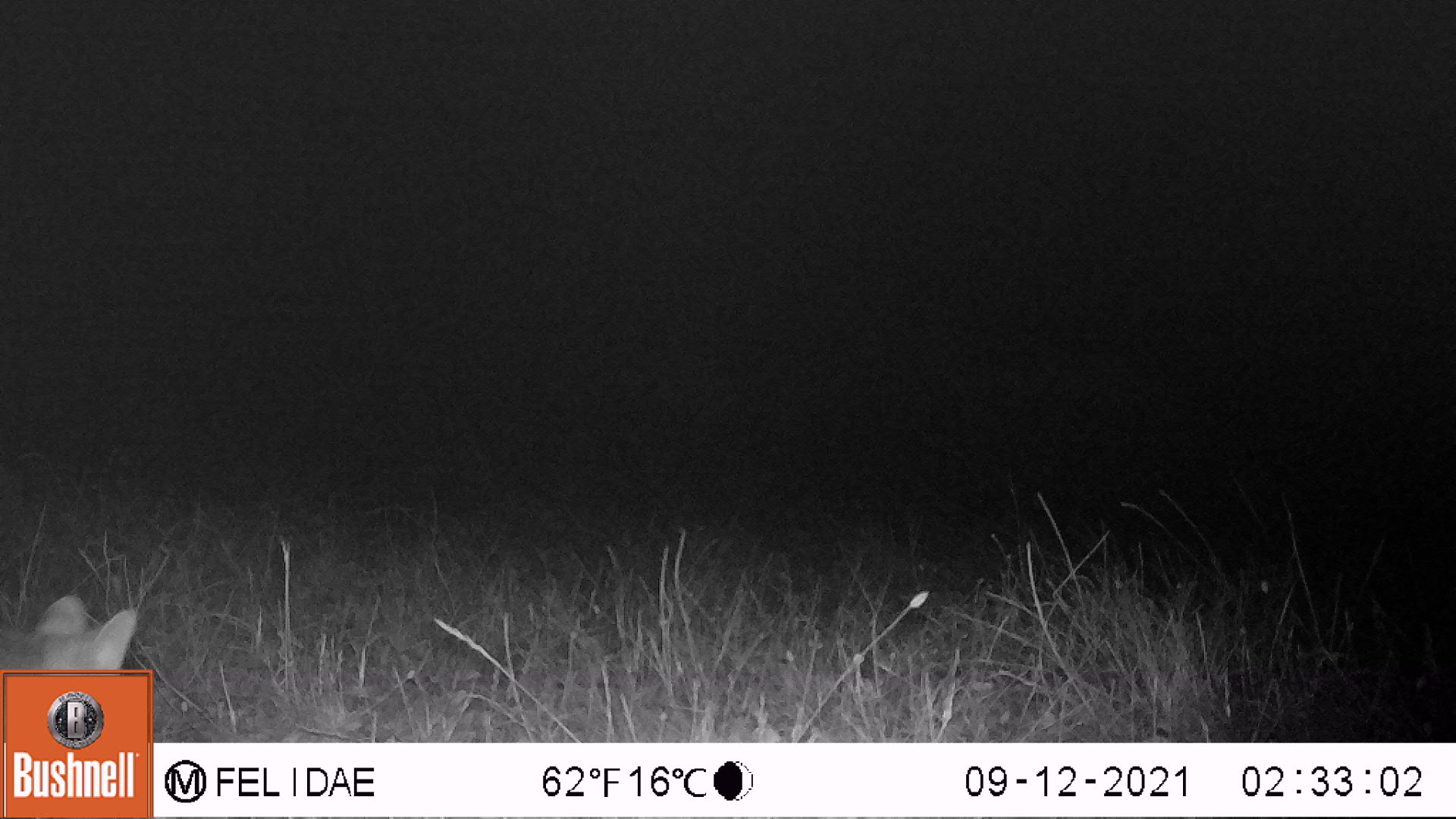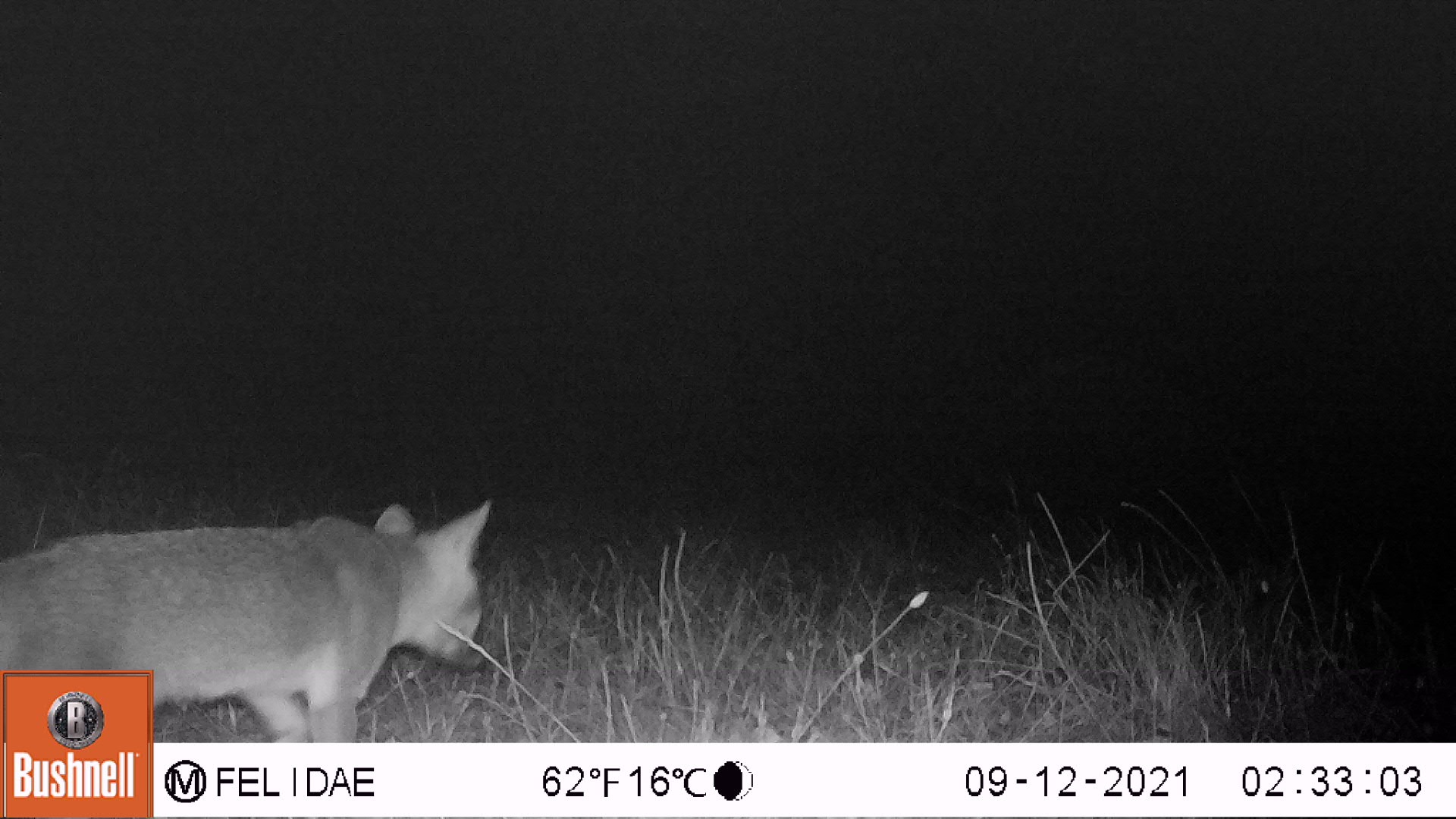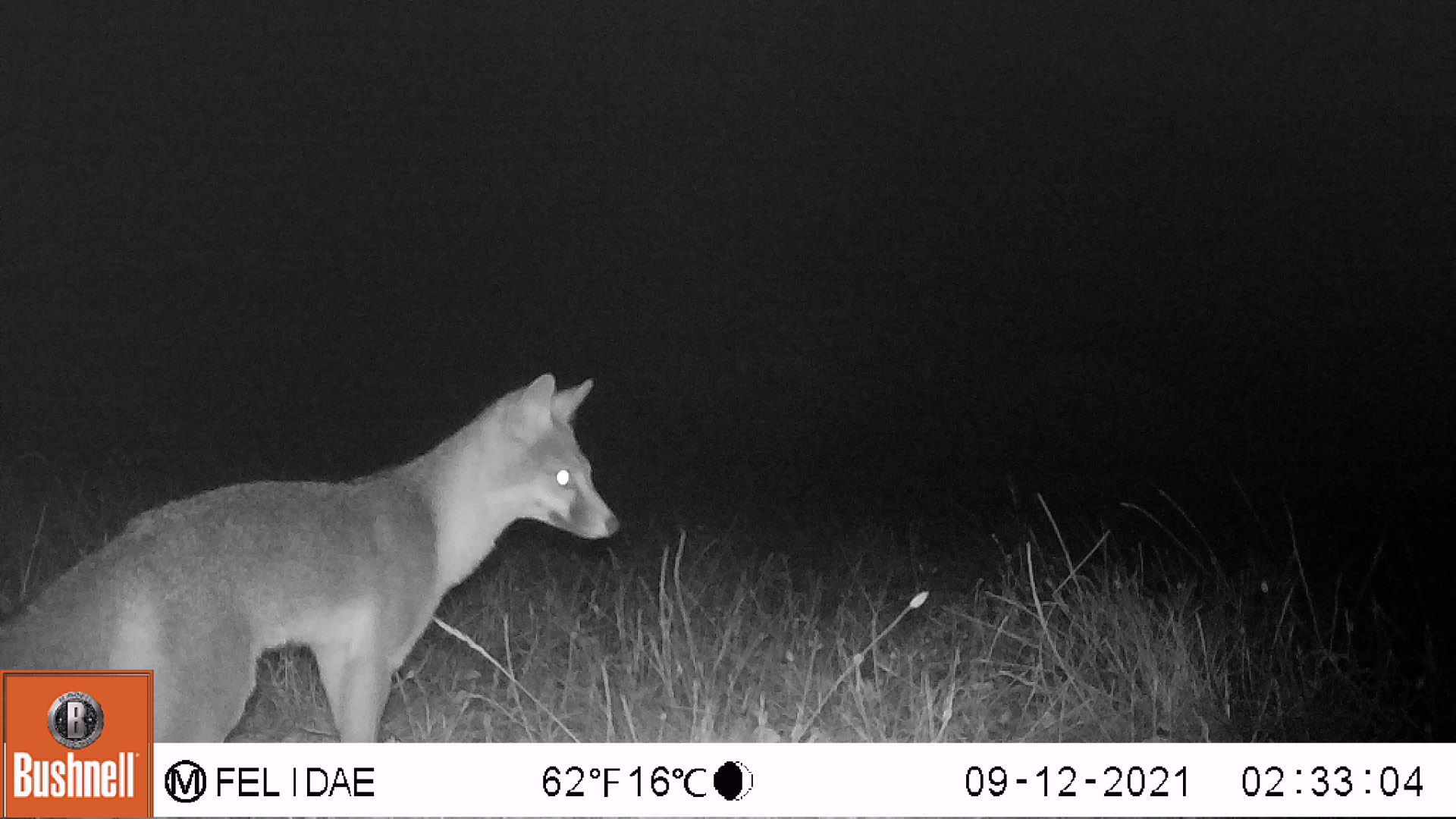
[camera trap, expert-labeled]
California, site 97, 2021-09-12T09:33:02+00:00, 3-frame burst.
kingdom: Animalia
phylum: Chordata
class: Mammalia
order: Carnivora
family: Canidae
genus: Urocyon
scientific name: Urocyon cinereoargenteus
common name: gray fox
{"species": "gray fox (Urocyon cinereoargenteus)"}